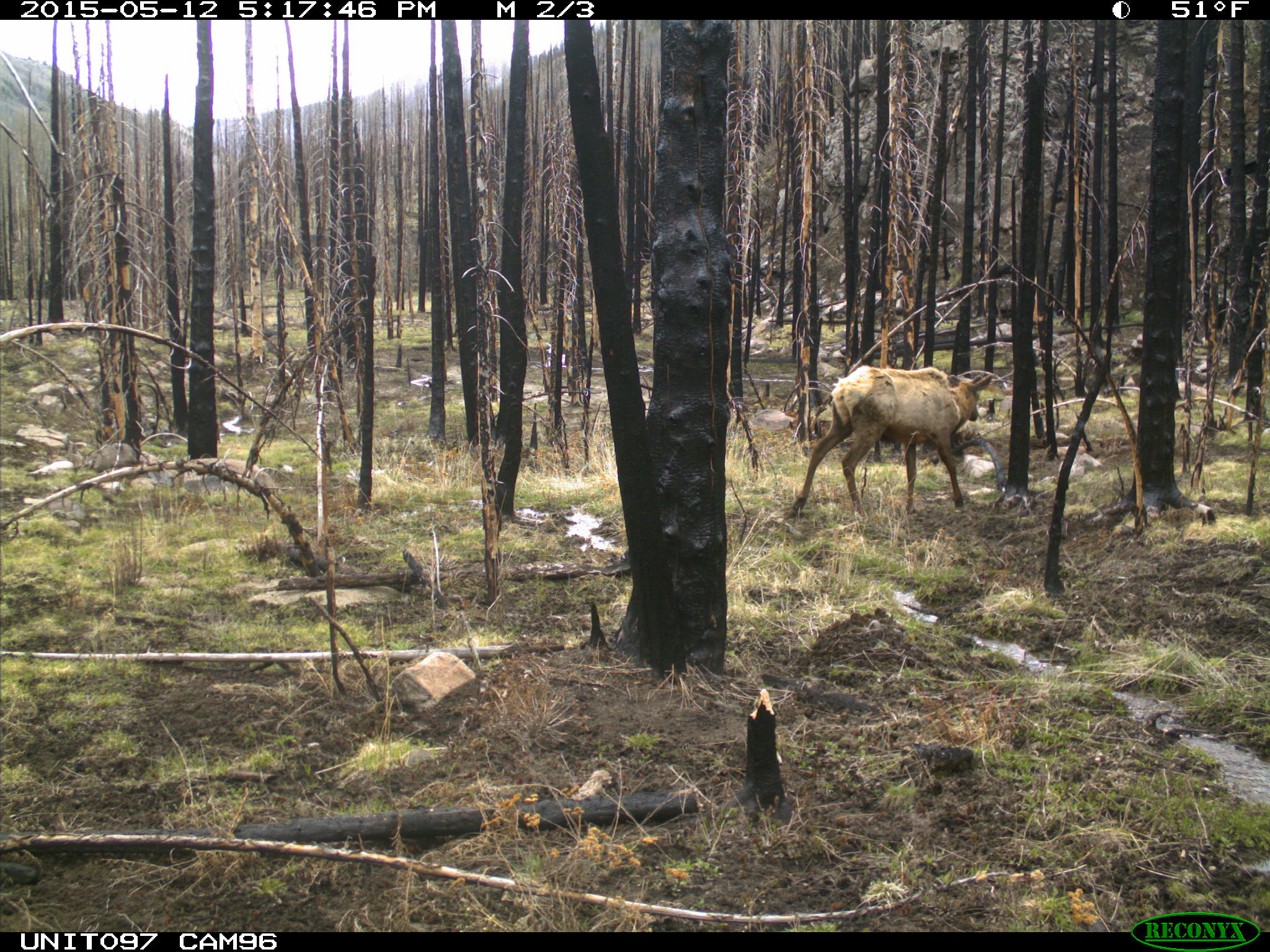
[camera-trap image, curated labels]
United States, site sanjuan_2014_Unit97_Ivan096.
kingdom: Animalia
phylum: Chordata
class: Mammalia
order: Artiodactyla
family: Cervidae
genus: Cervus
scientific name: Cervus elaphus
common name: red deer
Cervus elaphus (red deer).